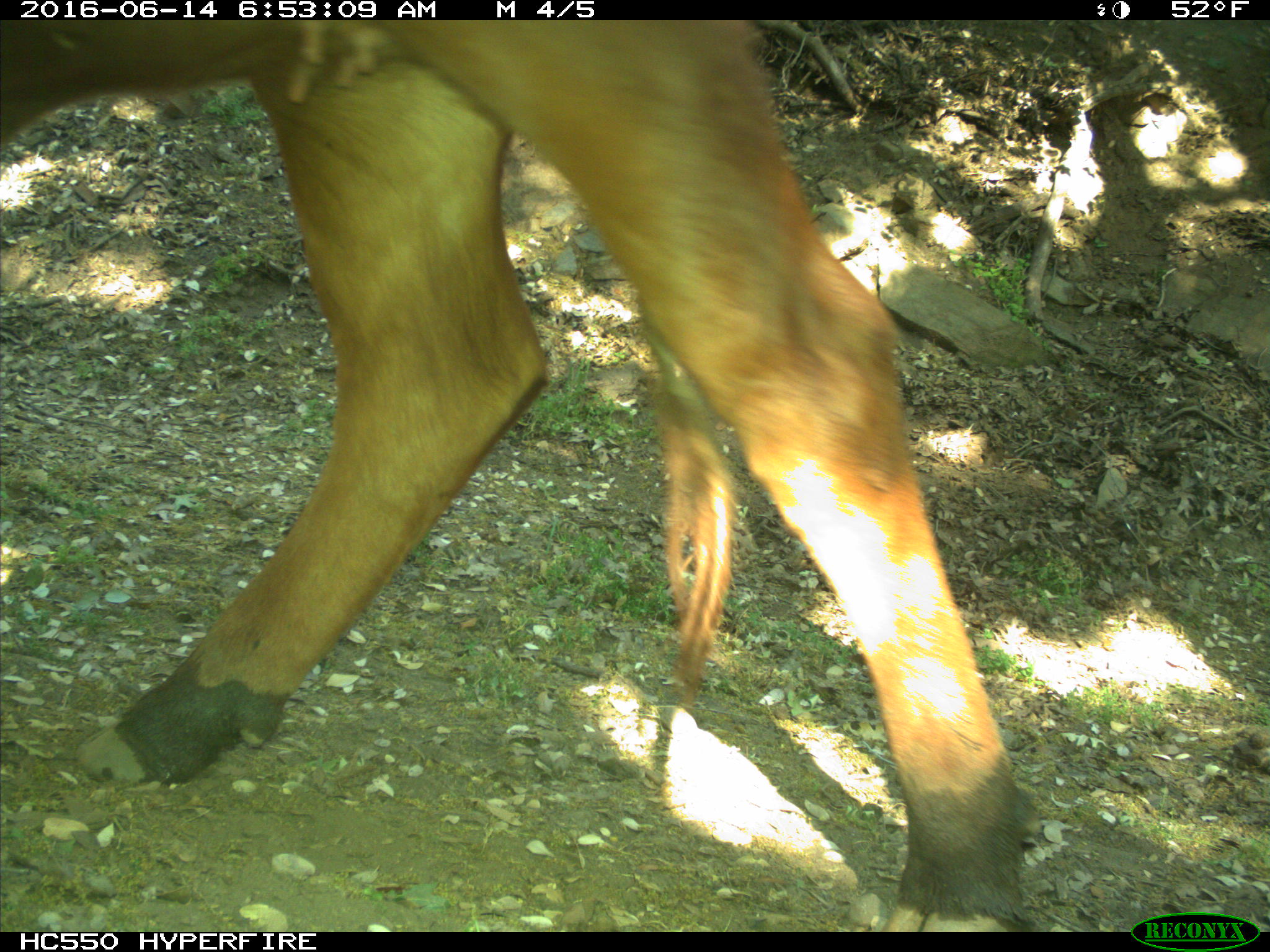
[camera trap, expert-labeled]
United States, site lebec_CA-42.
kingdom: Animalia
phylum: Chordata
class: Mammalia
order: Artiodactyla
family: Bovidae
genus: Bos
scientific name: Bos taurus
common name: domestic cow